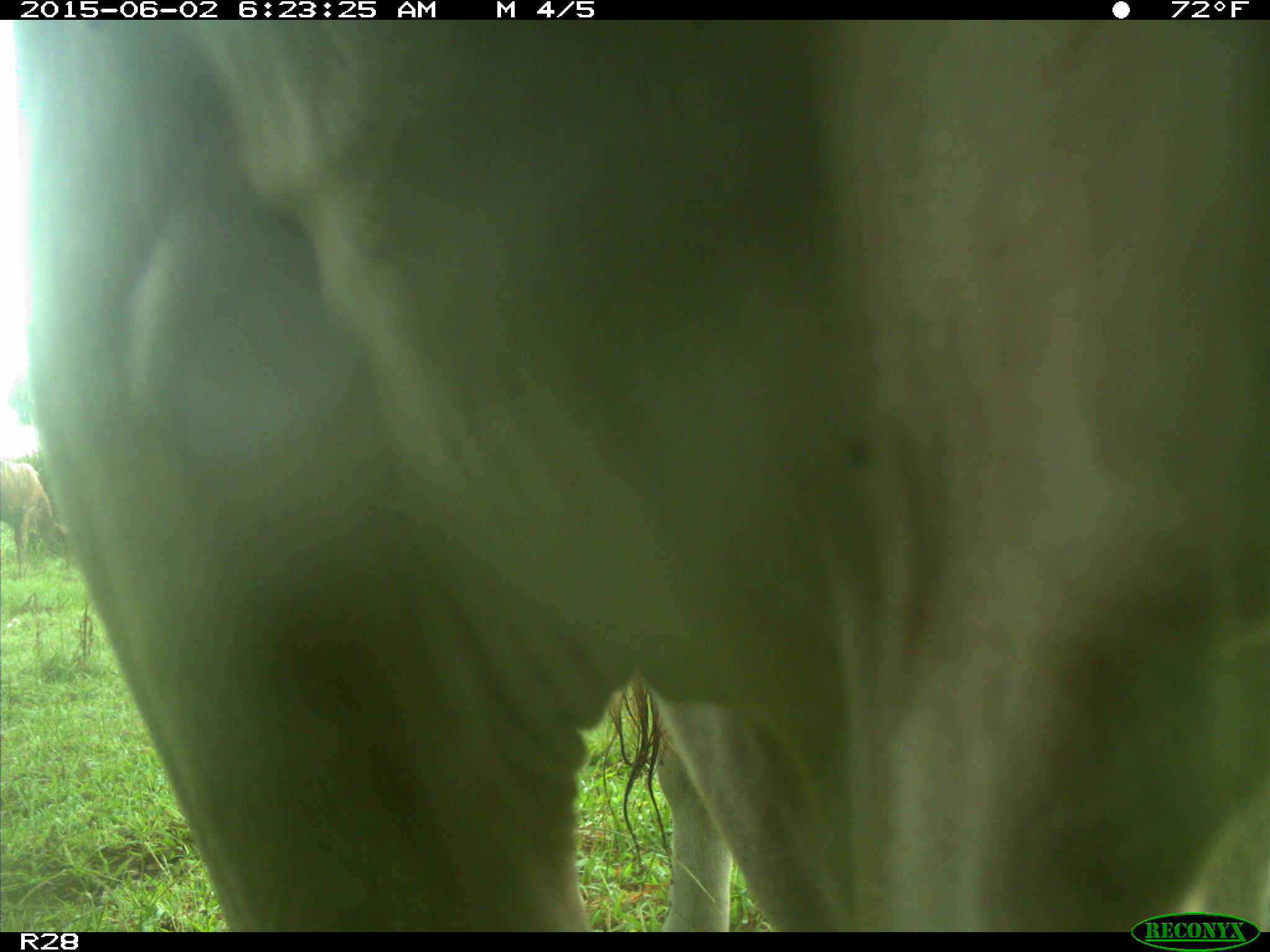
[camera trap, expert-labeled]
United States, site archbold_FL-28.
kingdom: Animalia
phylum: Chordata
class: Mammalia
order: Artiodactyla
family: Bovidae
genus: Bos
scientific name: Bos taurus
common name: domestic cow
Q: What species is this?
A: Bos taurus (domestic cow).